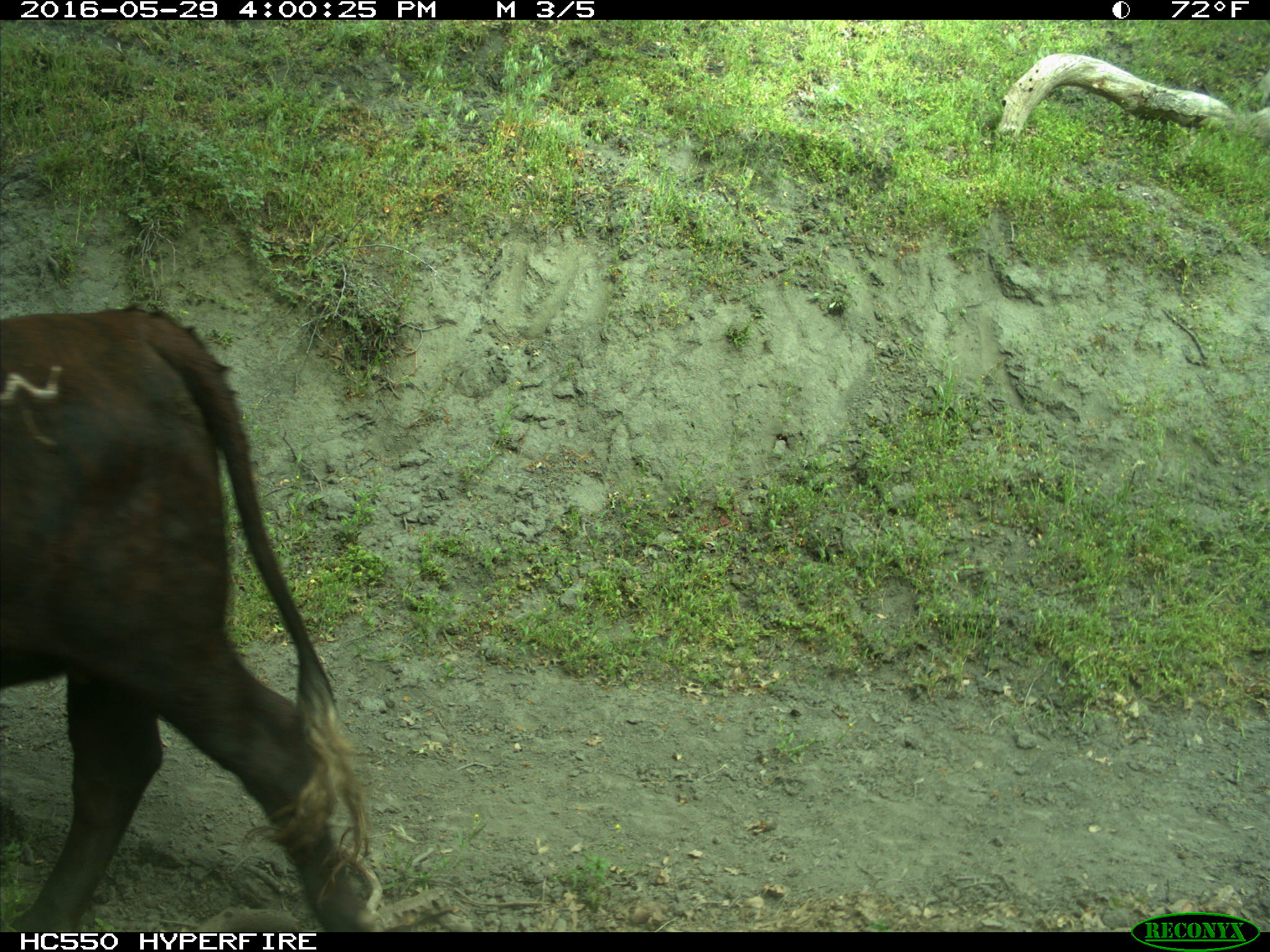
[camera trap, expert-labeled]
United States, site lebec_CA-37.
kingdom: Animalia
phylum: Chordata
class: Mammalia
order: Artiodactyla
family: Bovidae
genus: Bos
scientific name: Bos taurus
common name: domestic cow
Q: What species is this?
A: Bos taurus (domestic cow).